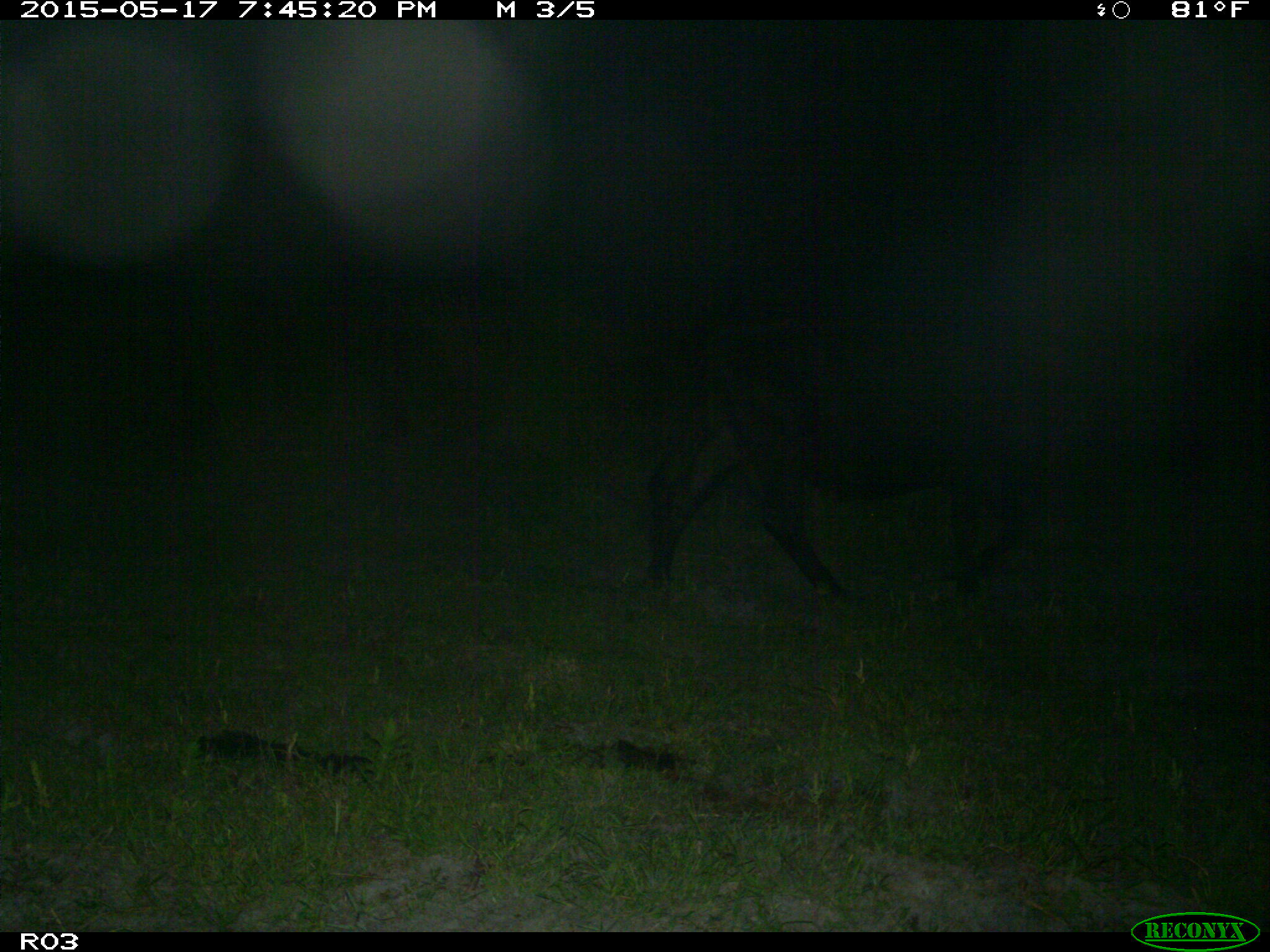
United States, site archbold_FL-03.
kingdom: Animalia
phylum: Chordata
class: Mammalia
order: Artiodactyla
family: Bovidae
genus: Bos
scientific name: Bos taurus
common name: domestic cow